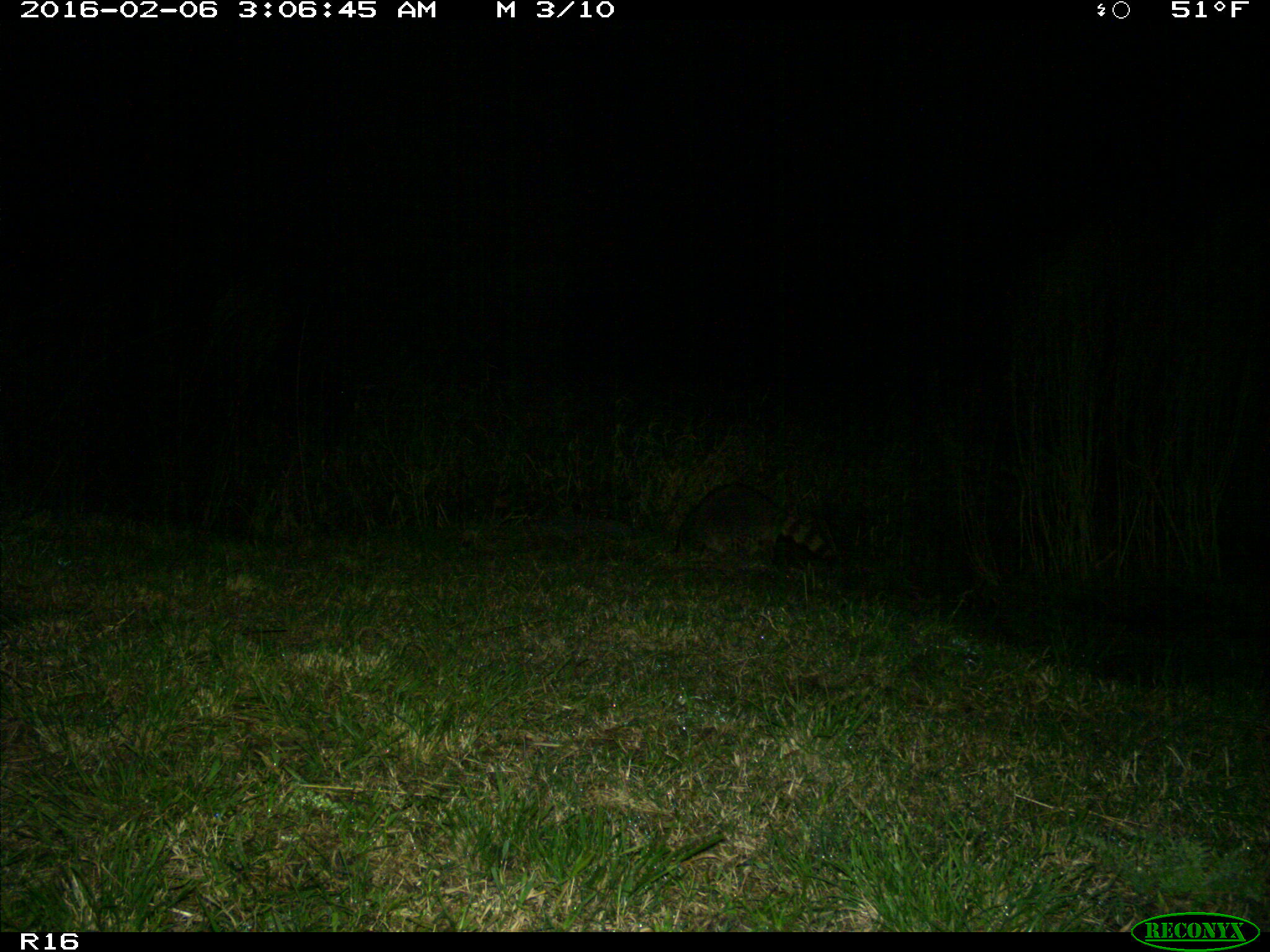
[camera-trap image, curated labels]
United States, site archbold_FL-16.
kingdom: Animalia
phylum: Chordata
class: Mammalia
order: Carnivora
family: Procyonidae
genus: Procyon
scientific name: Procyon lotor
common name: common raccoon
Procyon lotor (common raccoon).